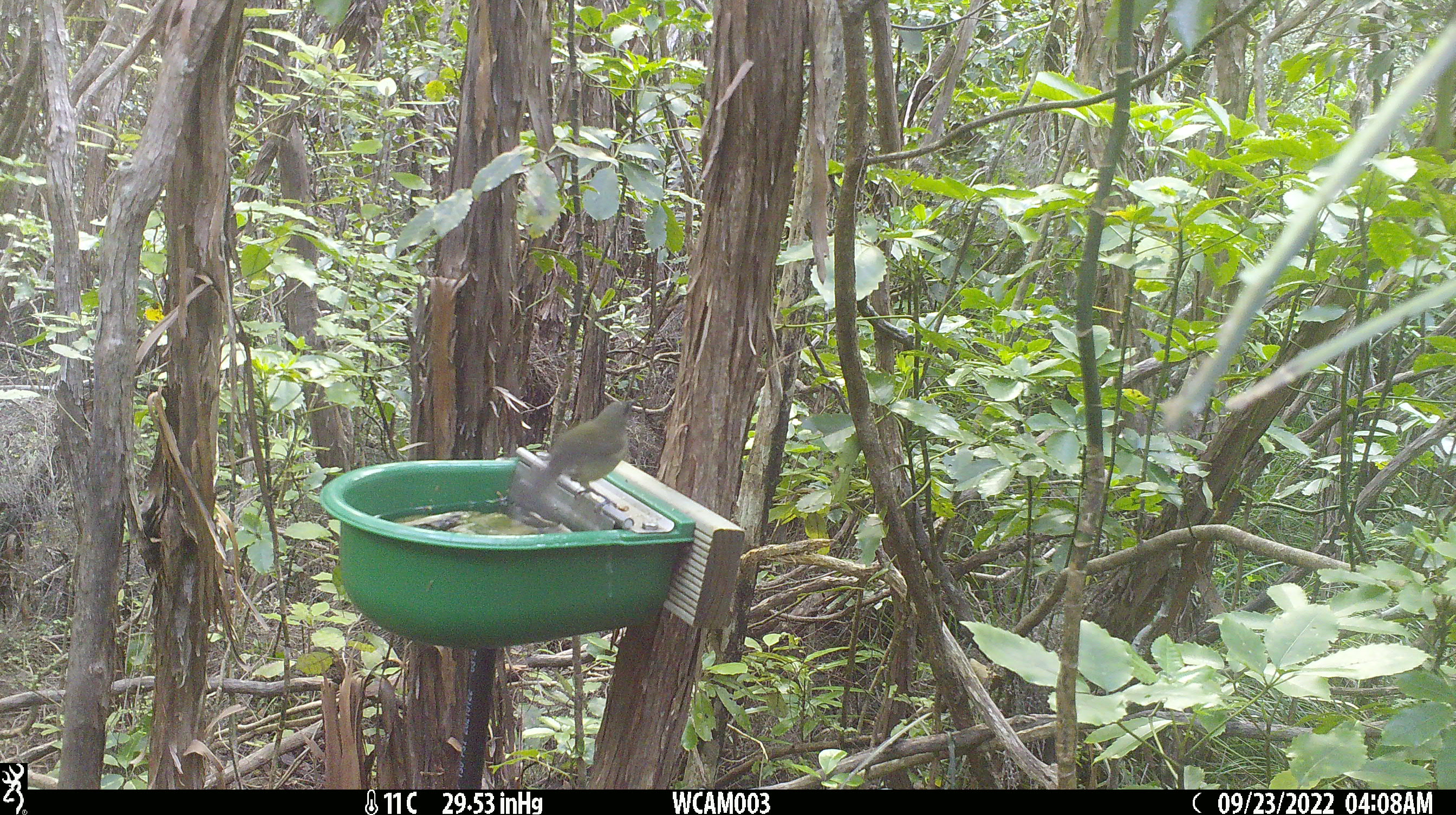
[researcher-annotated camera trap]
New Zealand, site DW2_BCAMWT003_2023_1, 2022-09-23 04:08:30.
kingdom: Animalia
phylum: Chordata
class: Aves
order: Passeriformes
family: Meliphagidae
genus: Anthornis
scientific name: Anthornis melanura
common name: new zealand bellbird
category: bellbird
Bellbird (new zealand bellbird) (Anthornis melanura).